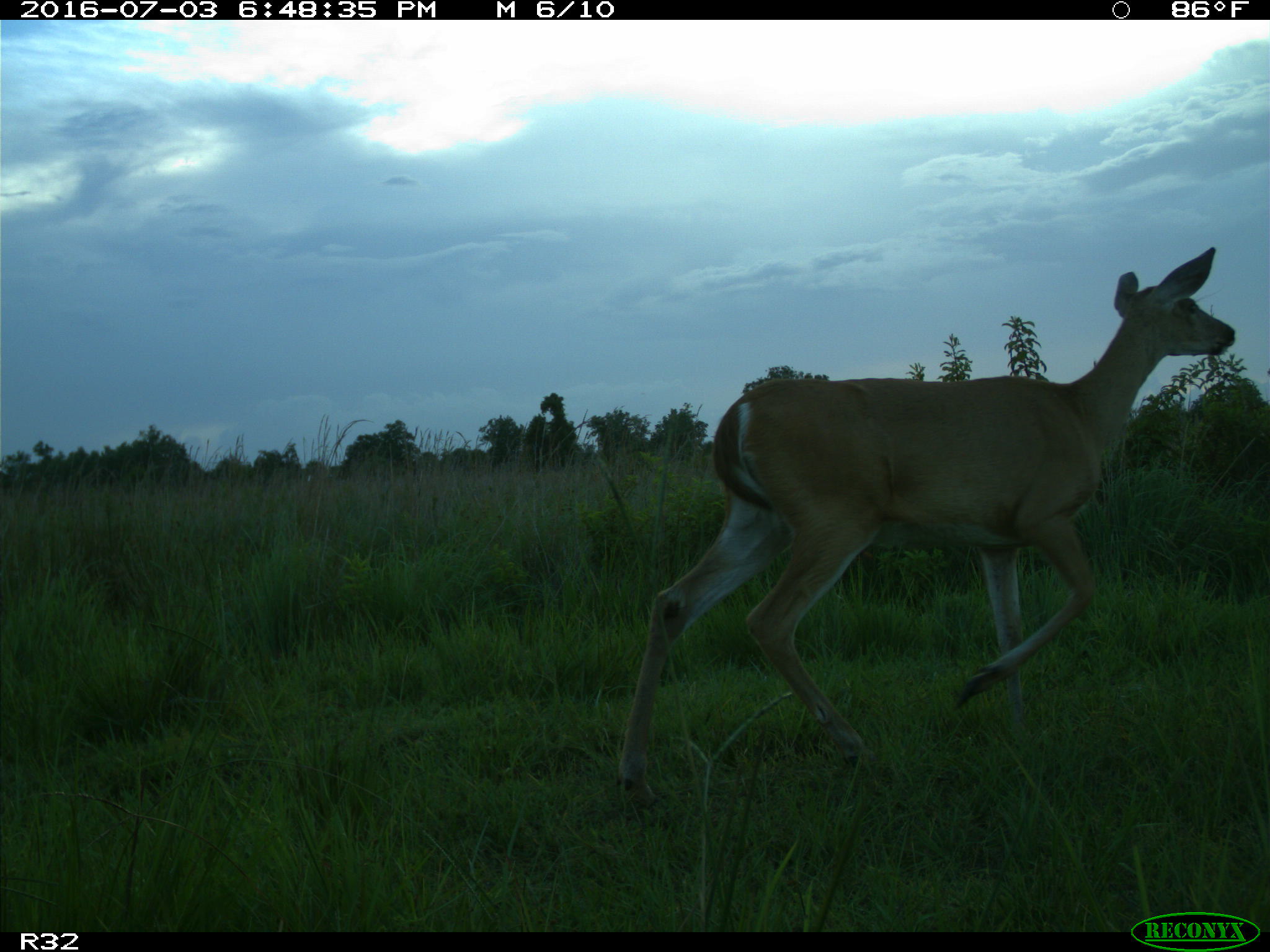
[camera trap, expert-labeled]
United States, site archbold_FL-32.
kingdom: Animalia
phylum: Chordata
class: Mammalia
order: Artiodactyla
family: Cervidae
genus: Odocoileus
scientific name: Odocoileus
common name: deer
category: unidentified deer